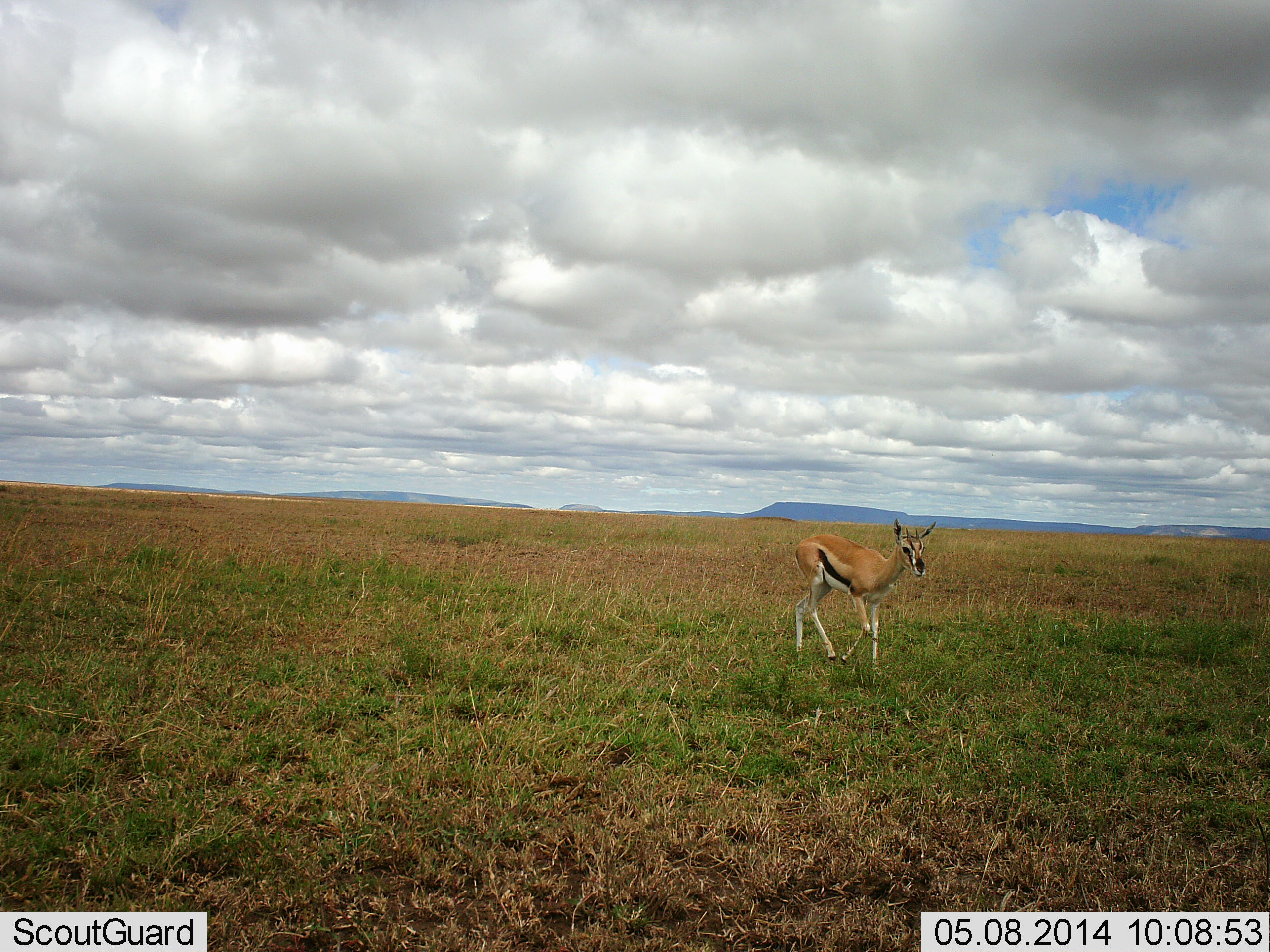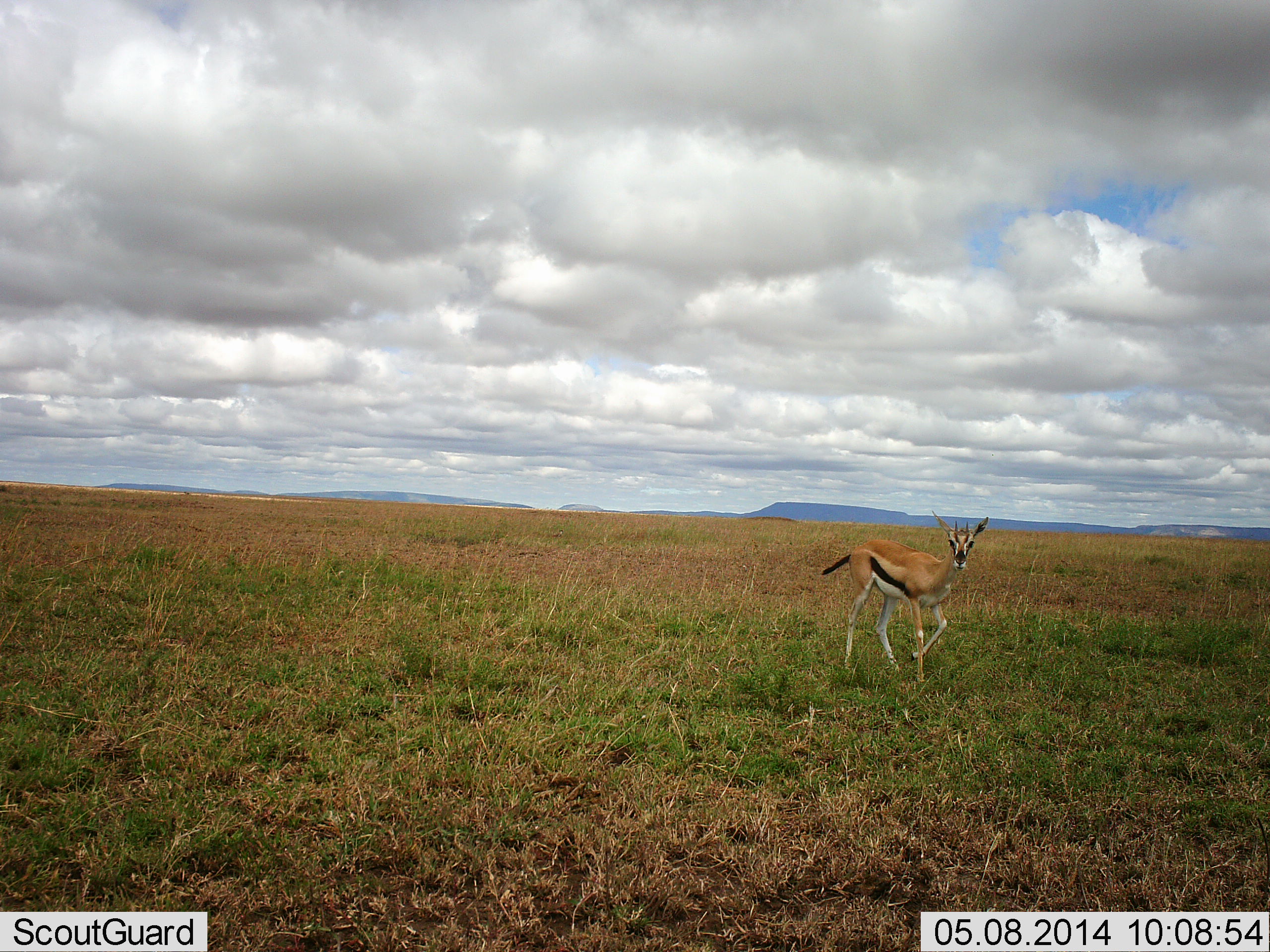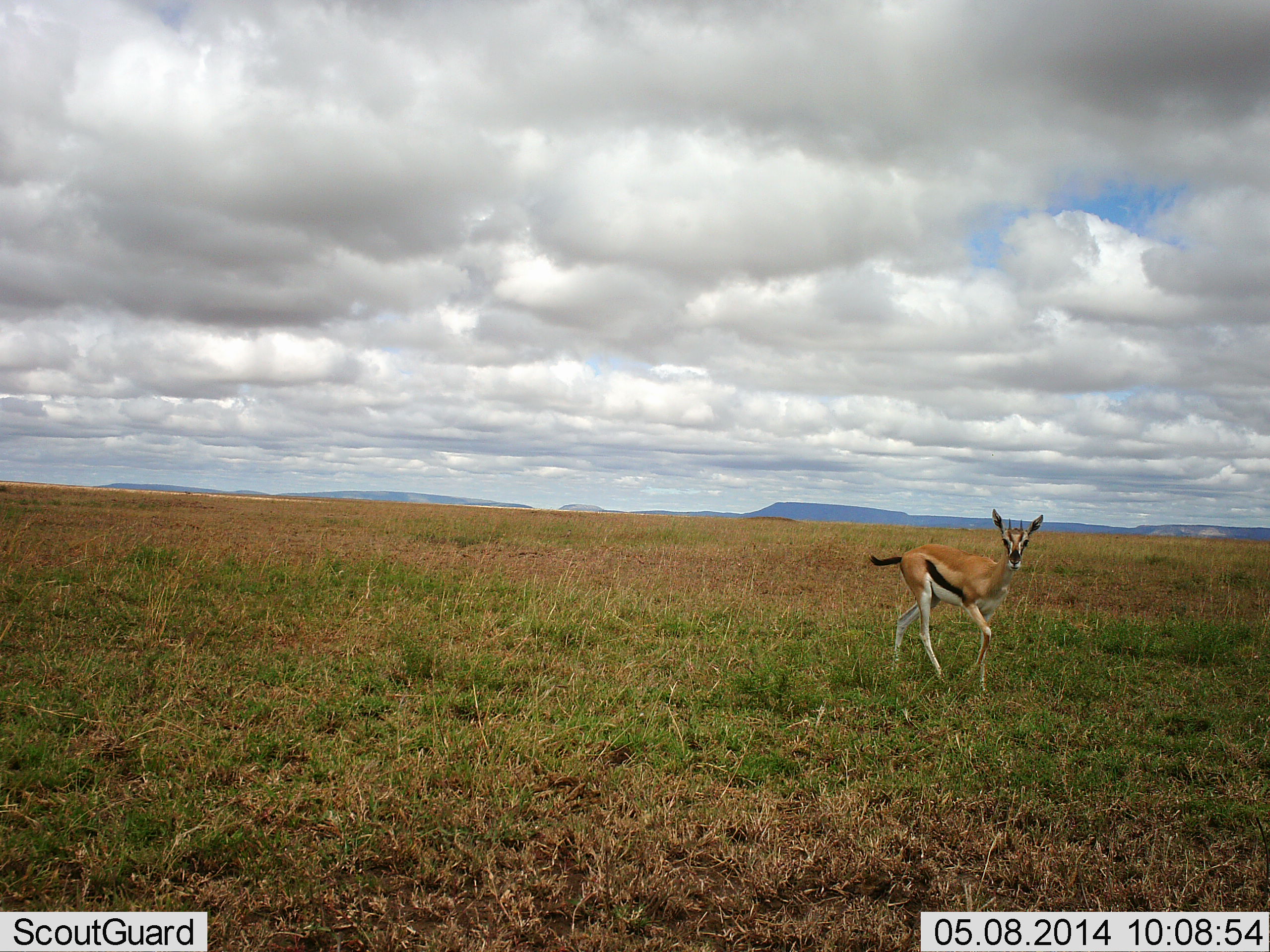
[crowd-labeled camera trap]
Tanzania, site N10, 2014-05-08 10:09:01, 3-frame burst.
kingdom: Animalia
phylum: Chordata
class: Mammalia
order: Artiodactyla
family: Bovidae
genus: Eudorcas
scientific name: Eudorcas thomsonii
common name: thomson's gazelle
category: gazellethomsons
Gazellethomsons (thomson's gazelle) (Eudorcas thomsonii), count 1. Behavior (volunteer vote fractions): standing 10%, resting 0%, moving 90%, interacting 0%. Young present (vote fraction): 0%. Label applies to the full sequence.